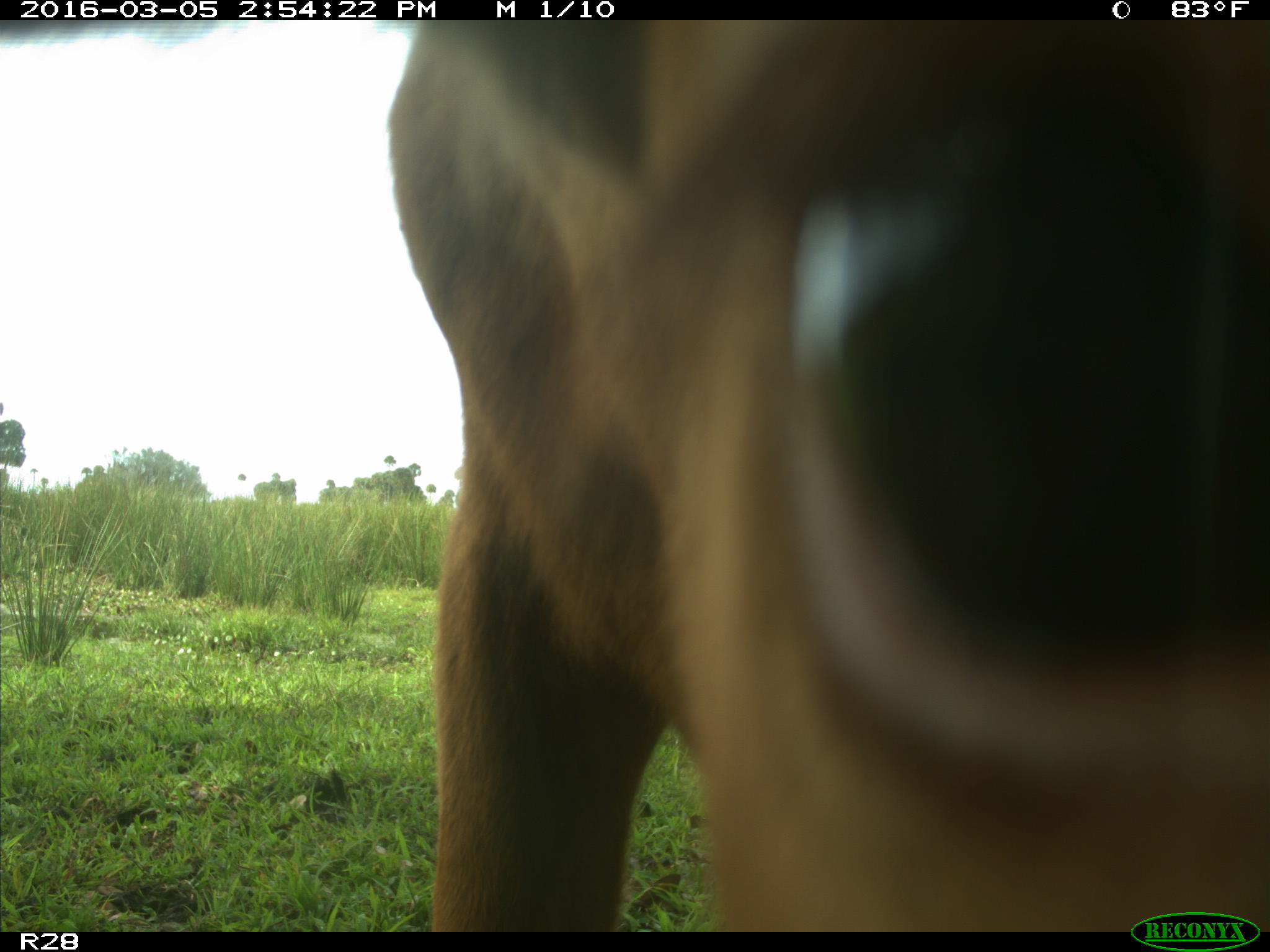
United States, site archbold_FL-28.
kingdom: Animalia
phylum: Chordata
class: Mammalia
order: Artiodactyla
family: Bovidae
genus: Bos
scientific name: Bos taurus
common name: domestic cow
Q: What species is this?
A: Bos taurus (domestic cow).